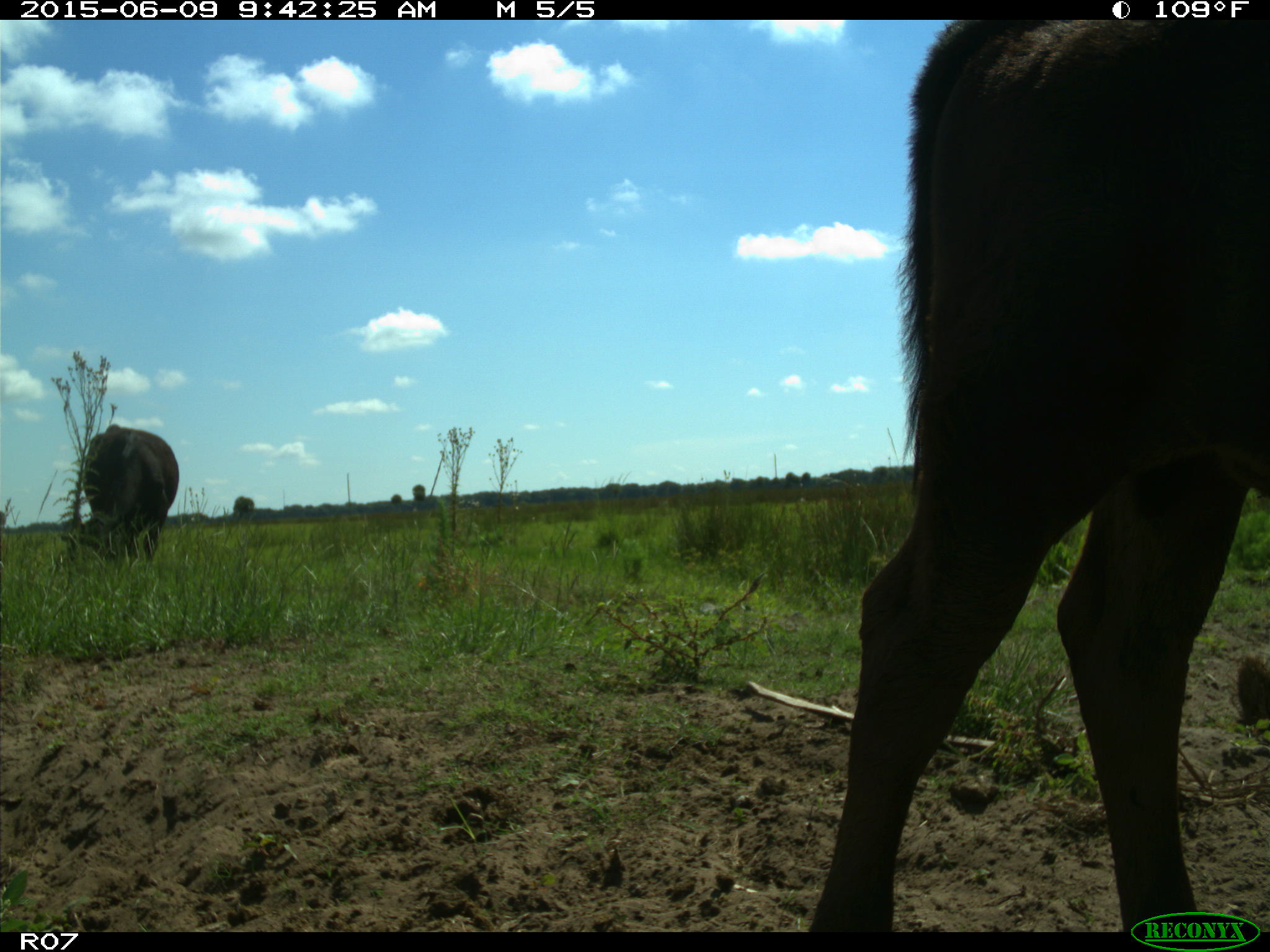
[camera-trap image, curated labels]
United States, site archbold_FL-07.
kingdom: Animalia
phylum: Chordata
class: Mammalia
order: Artiodactyla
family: Bovidae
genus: Bos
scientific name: Bos taurus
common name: domestic cow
Bos taurus (domestic cow).